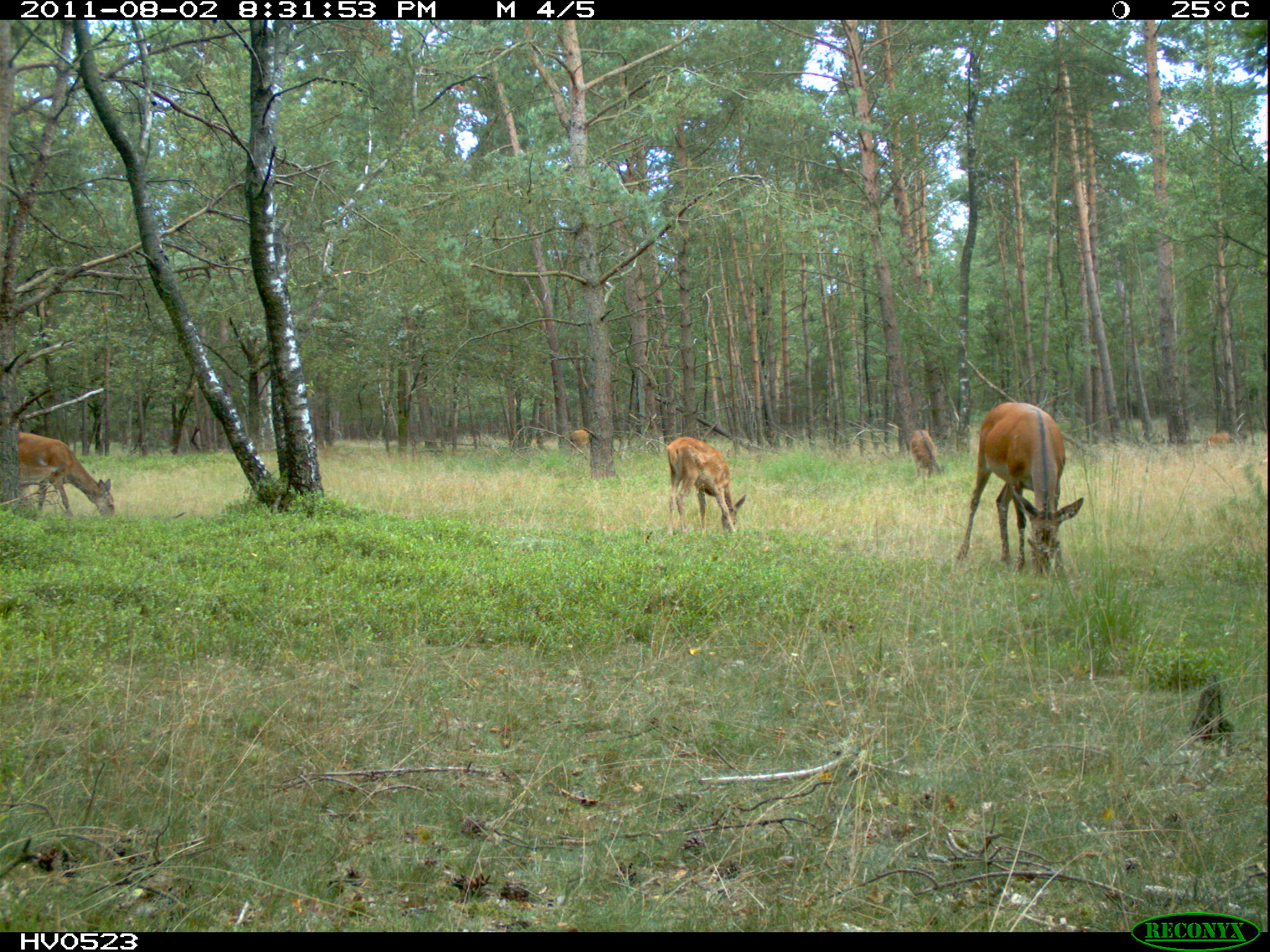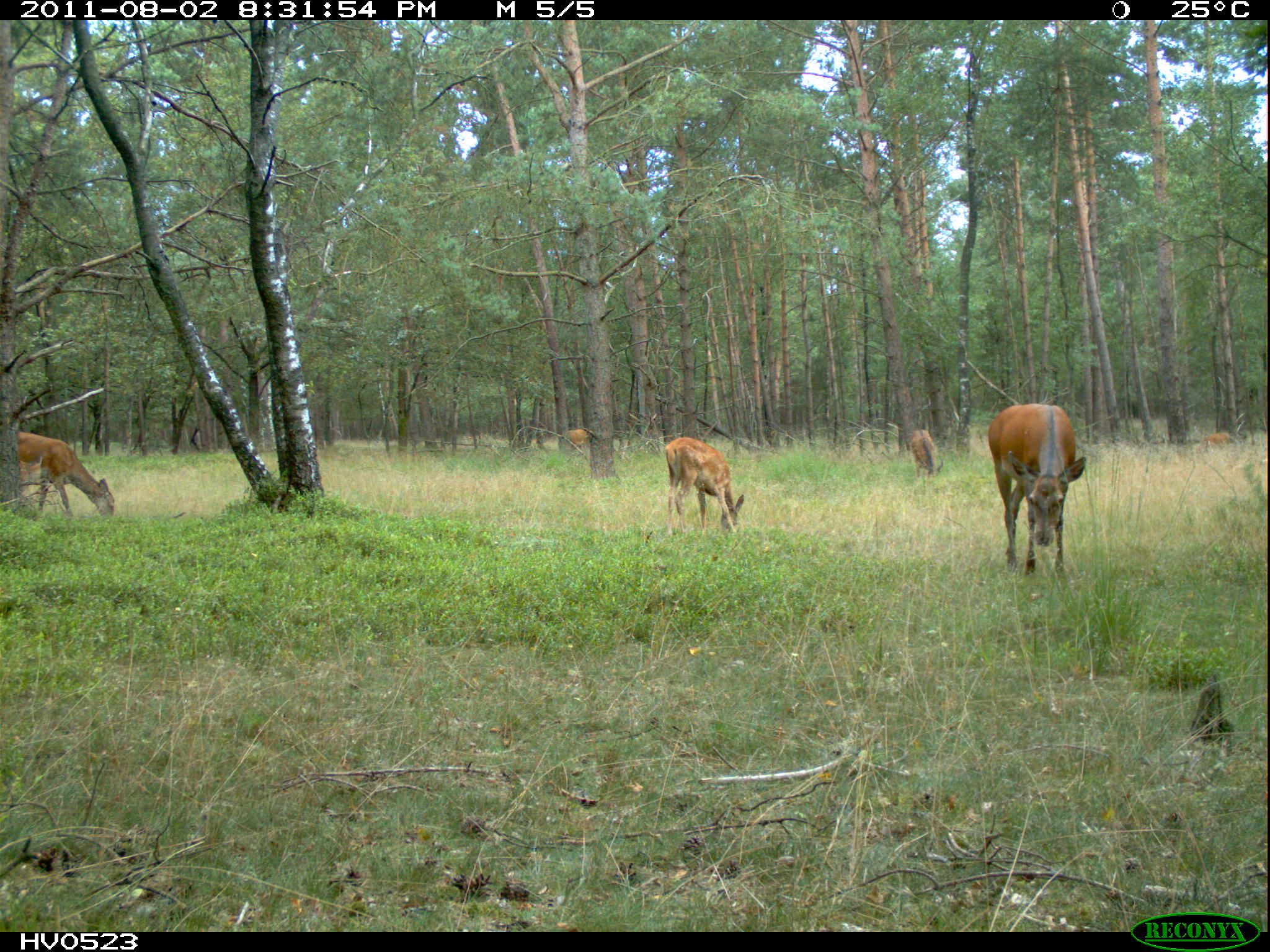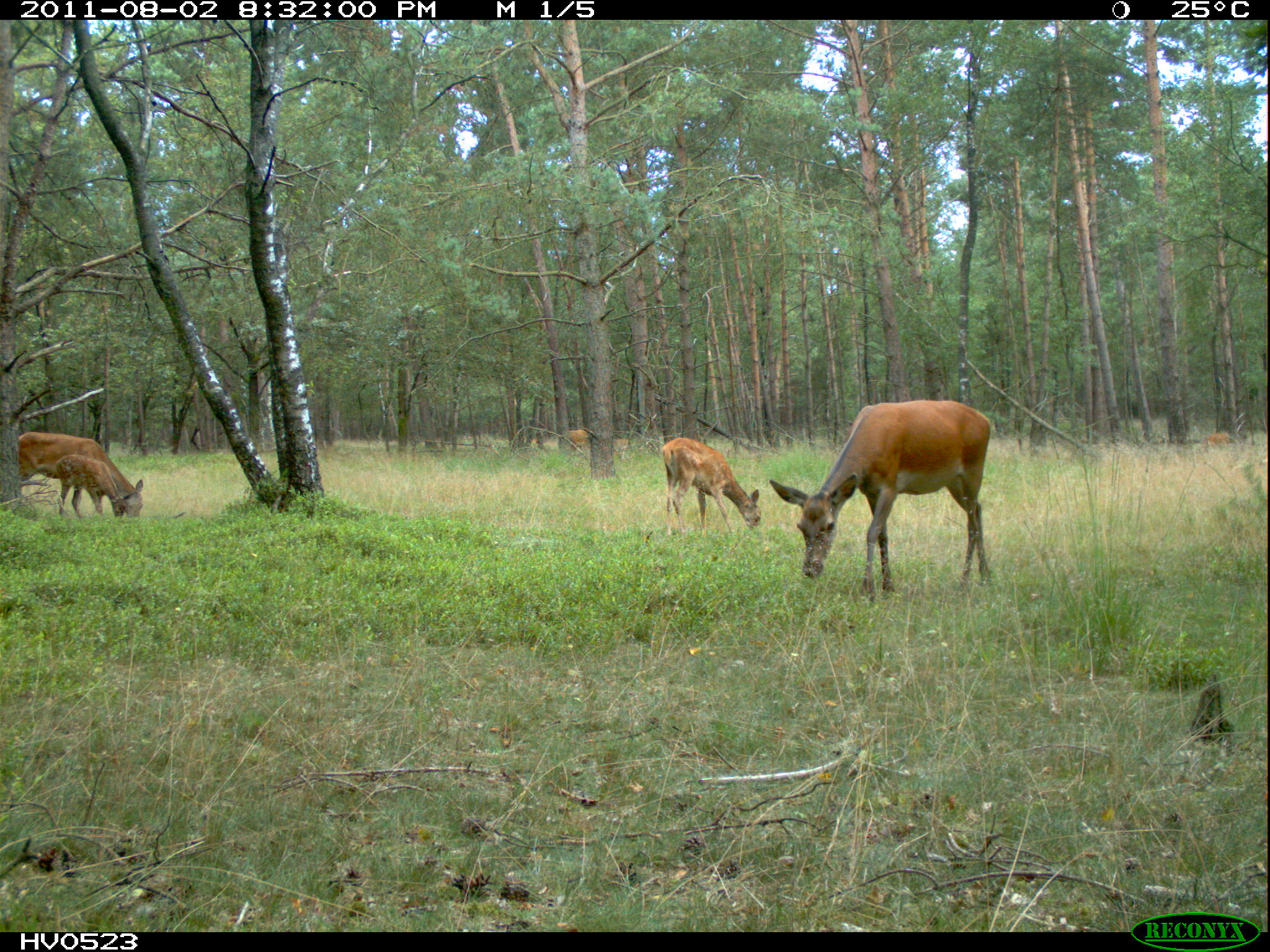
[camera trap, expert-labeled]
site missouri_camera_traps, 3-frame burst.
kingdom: Animalia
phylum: Chordata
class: Mammalia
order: Artiodactyla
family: Cervidae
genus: Cervus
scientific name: Cervus elaphus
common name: red deer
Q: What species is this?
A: Red deer (Cervus elaphus).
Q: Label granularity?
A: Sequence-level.